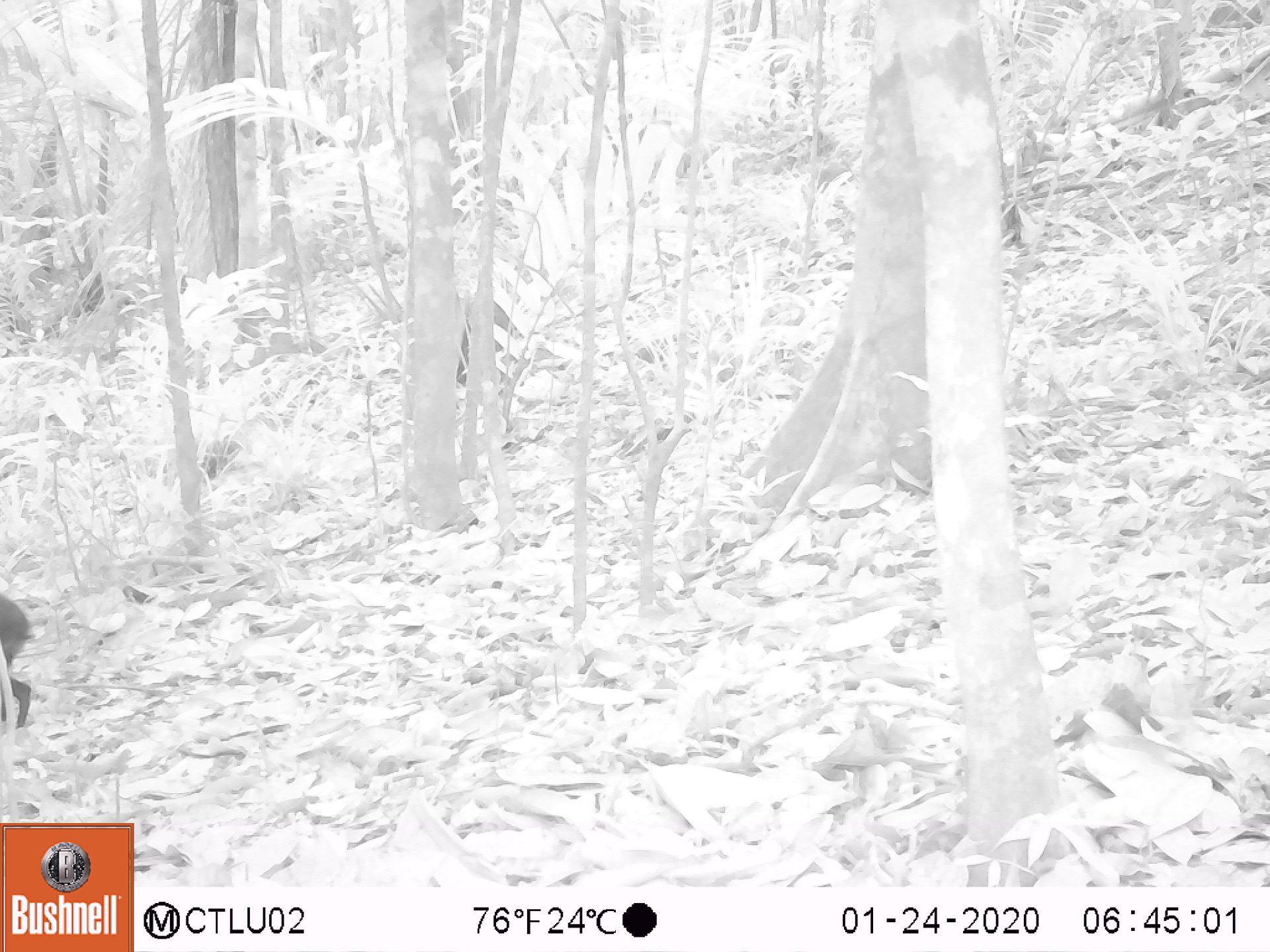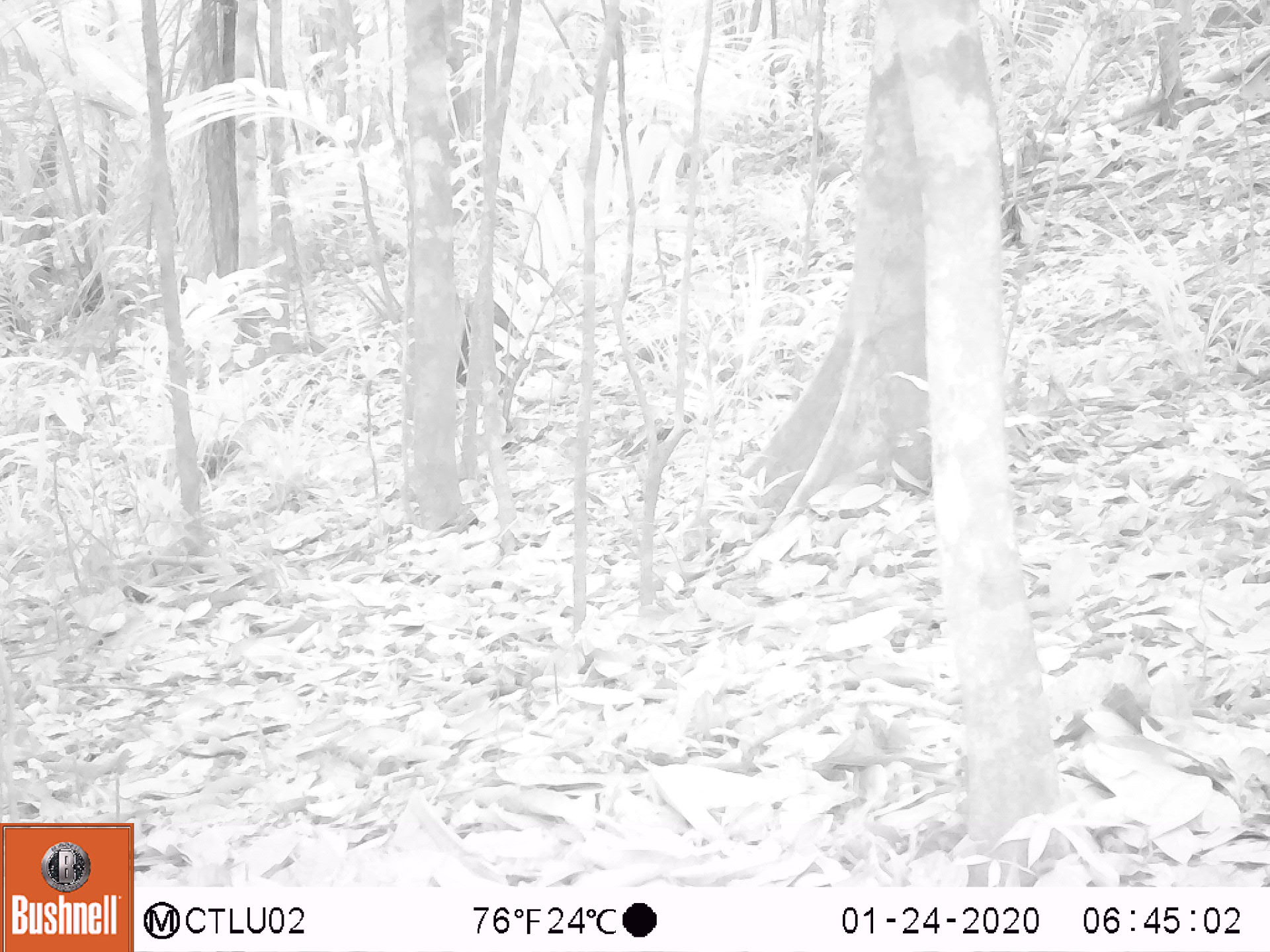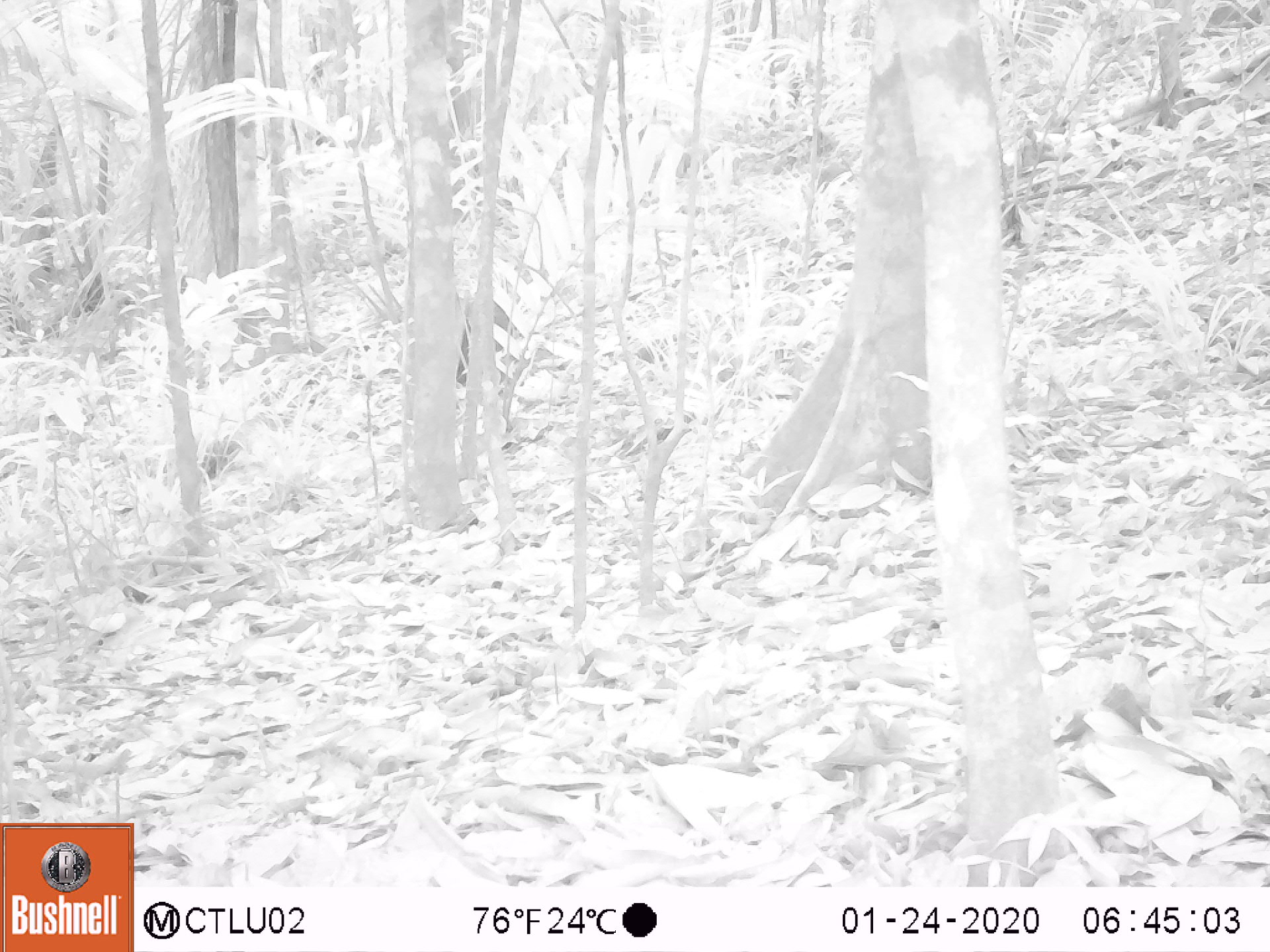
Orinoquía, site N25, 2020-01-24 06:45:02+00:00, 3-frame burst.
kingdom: Animalia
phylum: Chordata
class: Mammalia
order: Rodentia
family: Dasyproctidae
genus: Dasyprocta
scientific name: Dasyprocta fuliginosa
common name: black agouti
Black agouti (Dasyprocta fuliginosa).